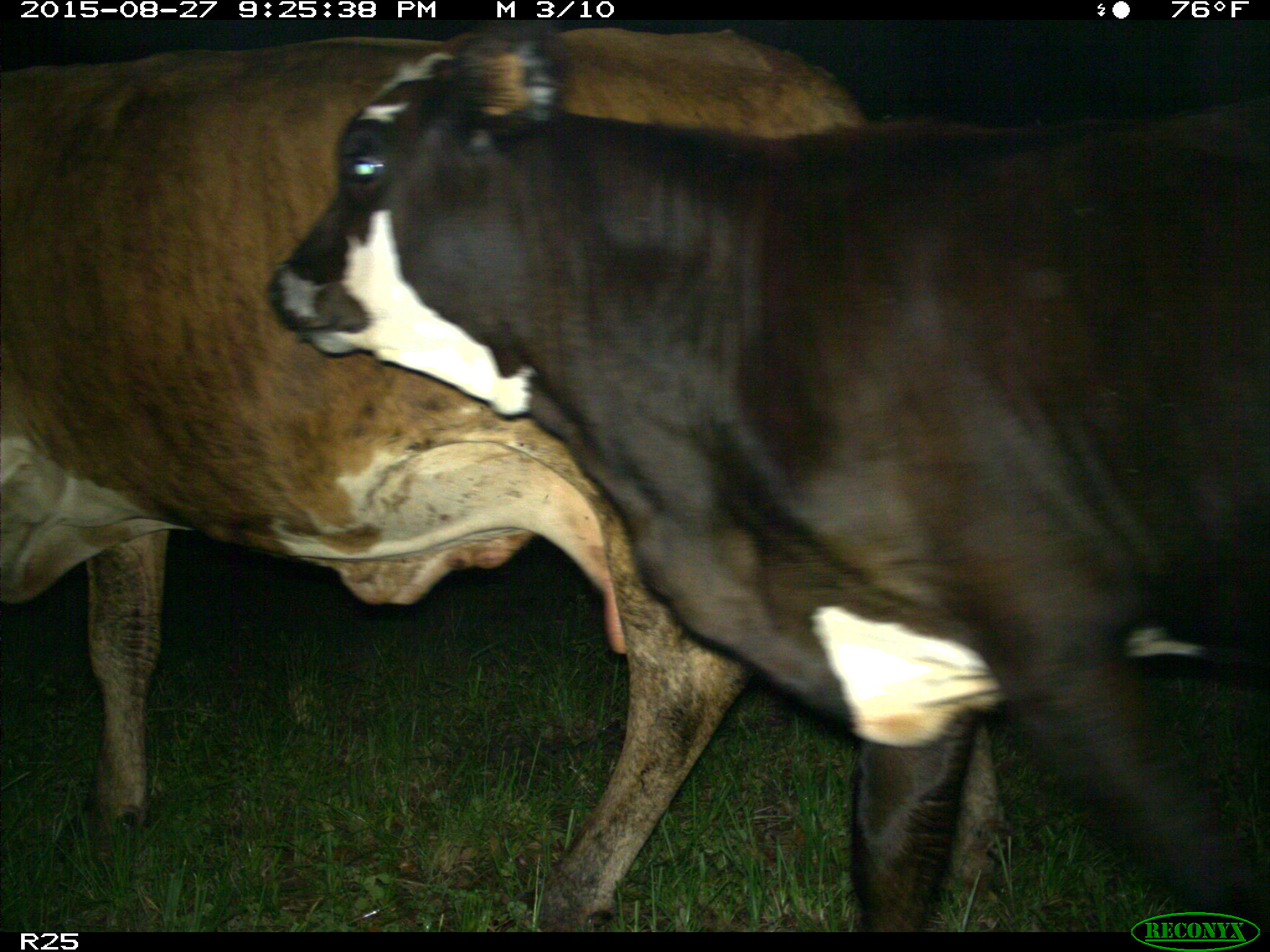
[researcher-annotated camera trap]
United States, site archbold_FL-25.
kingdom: Animalia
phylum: Chordata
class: Mammalia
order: Artiodactyla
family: Bovidae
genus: Bos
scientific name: Bos taurus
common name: domestic cow